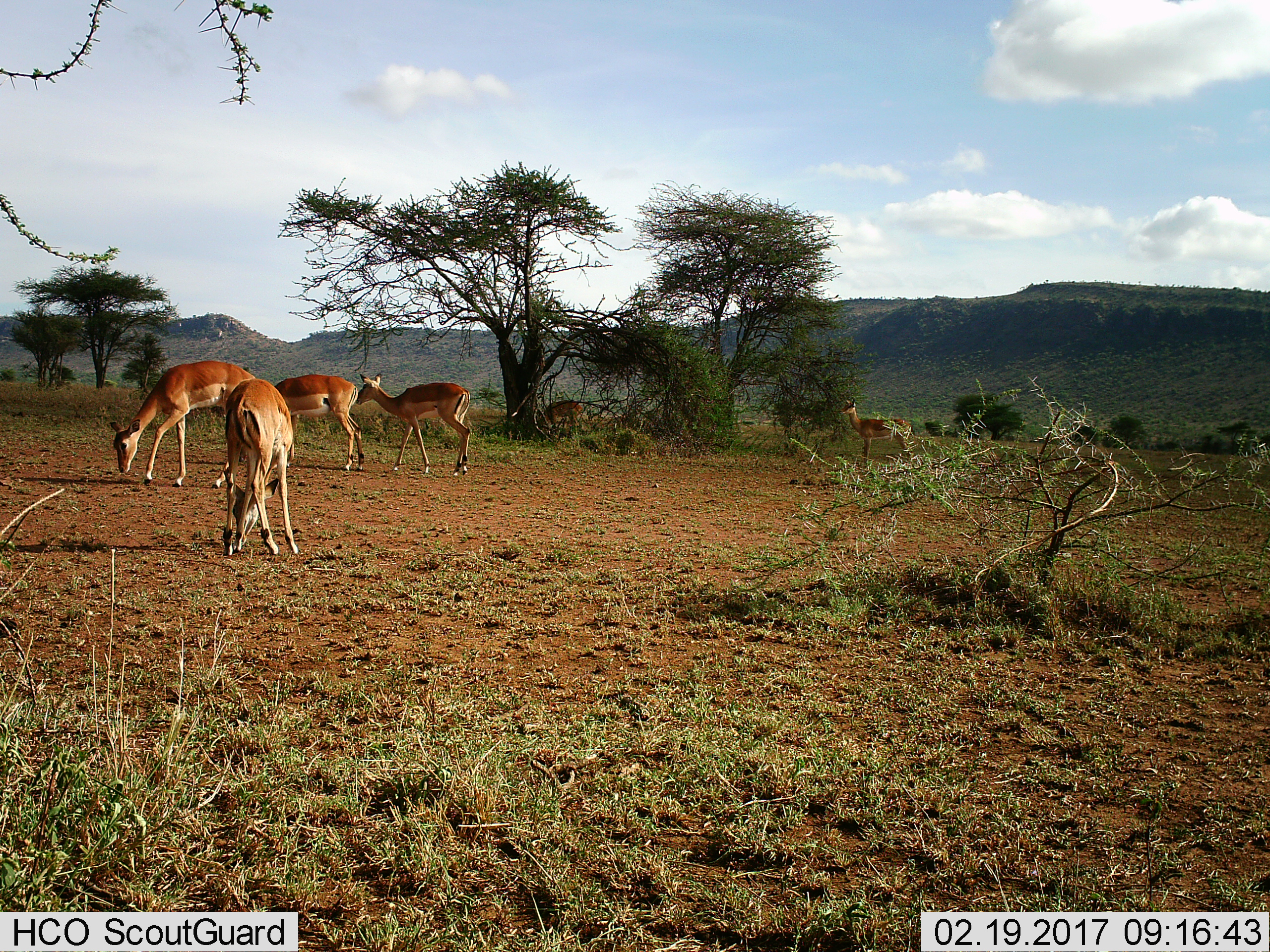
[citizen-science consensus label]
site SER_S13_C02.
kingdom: Animalia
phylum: Chordata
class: Mammalia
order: Artiodactyla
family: Bovidae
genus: Aepyceros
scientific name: Aepyceros melampus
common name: impala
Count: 6.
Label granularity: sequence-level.